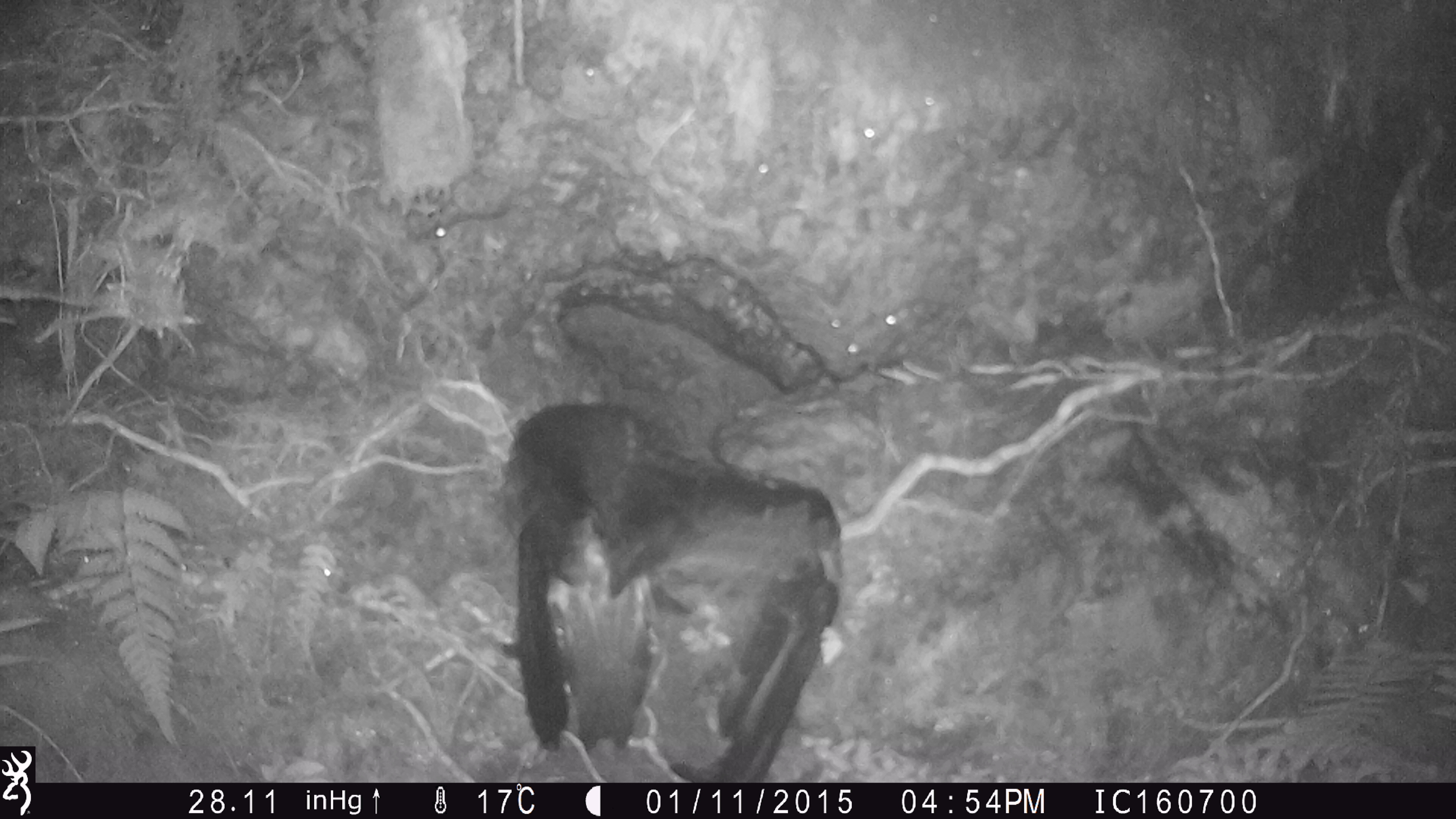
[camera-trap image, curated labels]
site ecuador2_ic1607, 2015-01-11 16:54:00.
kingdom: Animalia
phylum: Chordata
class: Aves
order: Procellariiformes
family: Procellariidae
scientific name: Procellariidae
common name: petrel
Petrel (Procellariidae).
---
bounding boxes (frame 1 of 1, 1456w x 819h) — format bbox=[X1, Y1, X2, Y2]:
petrel: bbox=[462, 377, 890, 782]